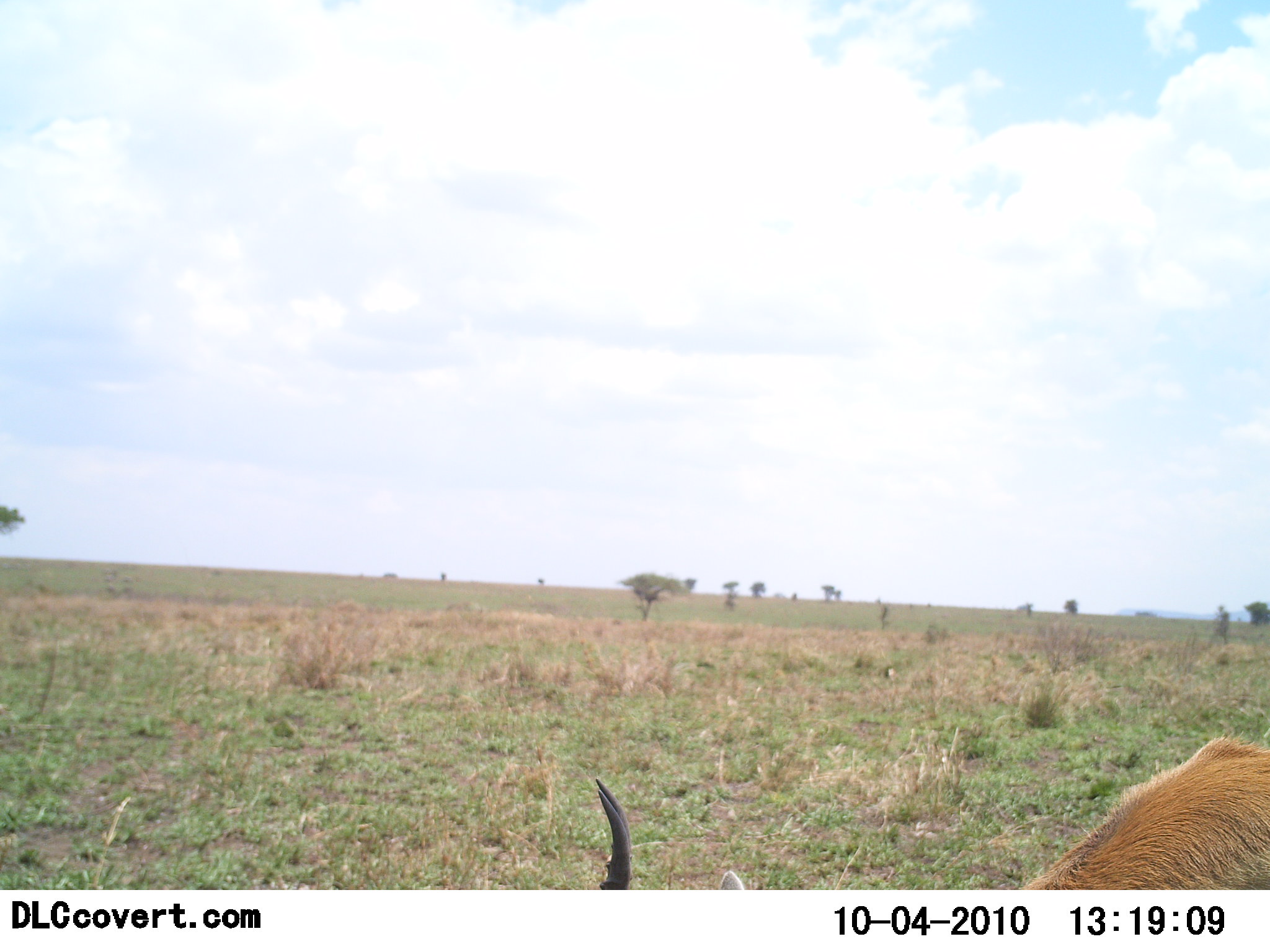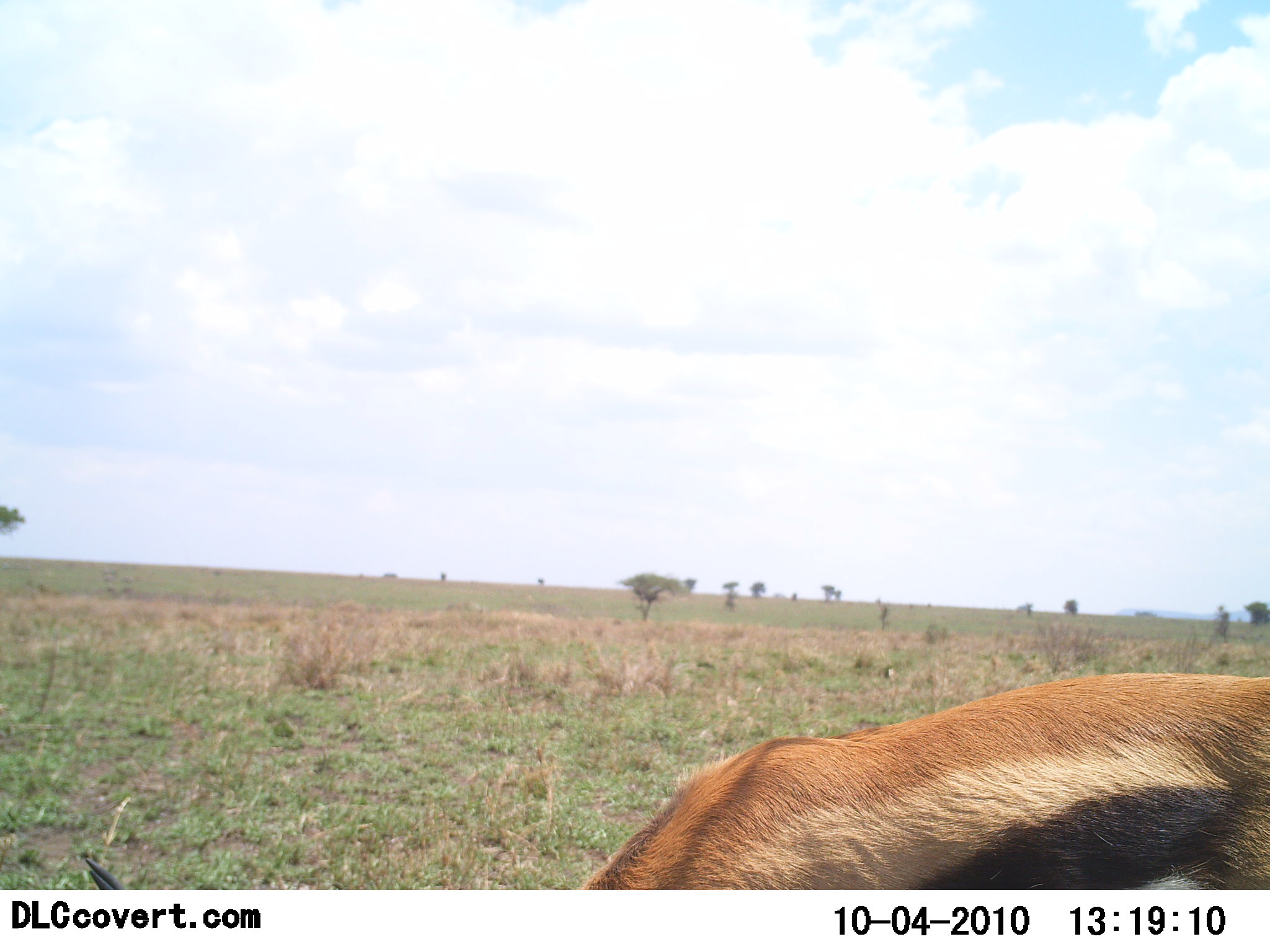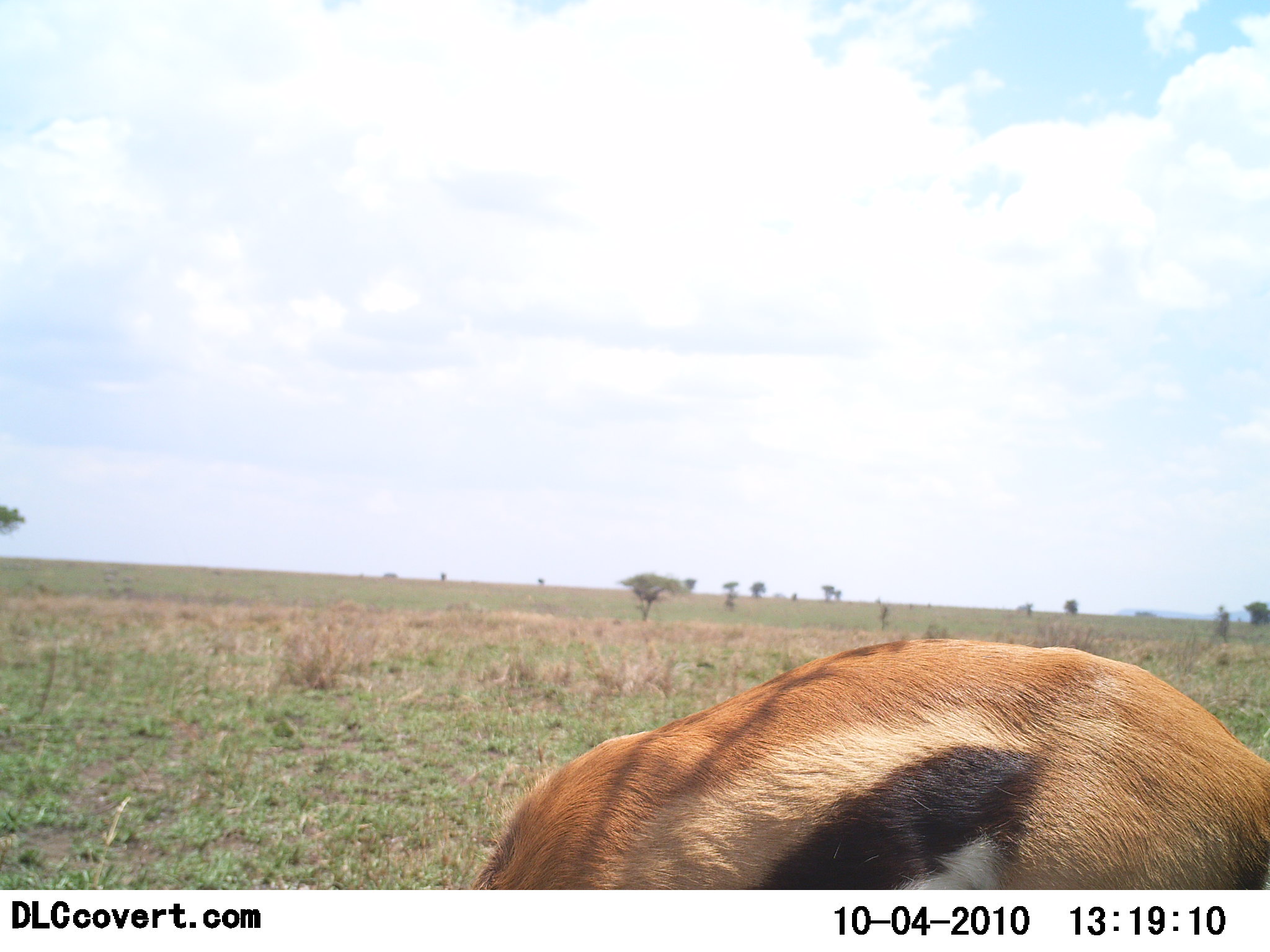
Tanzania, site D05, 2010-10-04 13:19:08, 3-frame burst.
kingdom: Animalia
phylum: Chordata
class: Mammalia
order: Artiodactyla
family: Bovidae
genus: Eudorcas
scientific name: Eudorcas thomsonii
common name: thomson's gazelle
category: gazellethomsons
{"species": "gazellethomsons (thomson's gazelle) (Eudorcas thomsonii)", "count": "1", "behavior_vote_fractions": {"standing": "13%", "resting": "0%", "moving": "7%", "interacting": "0%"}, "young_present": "0%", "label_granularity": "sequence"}